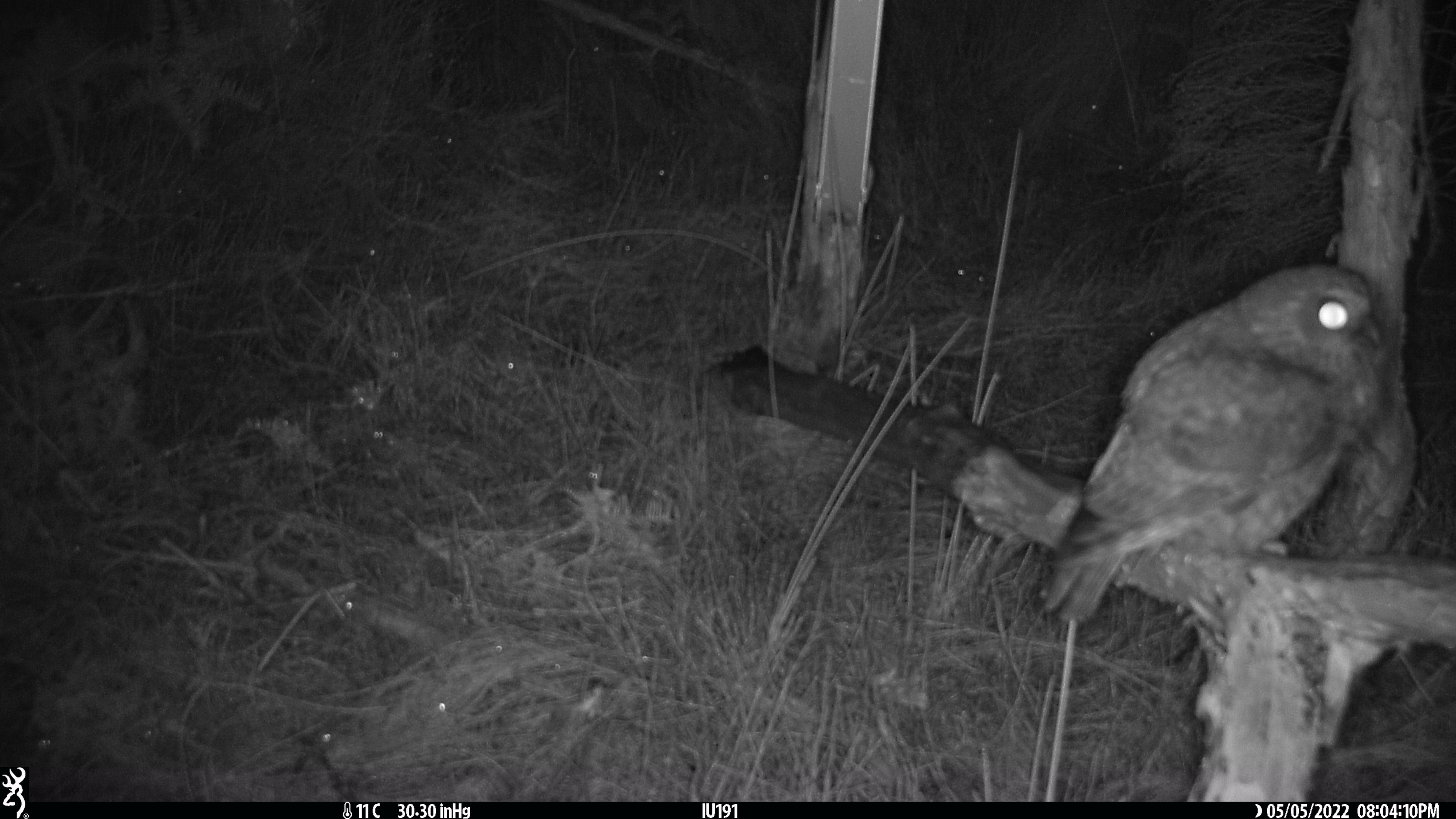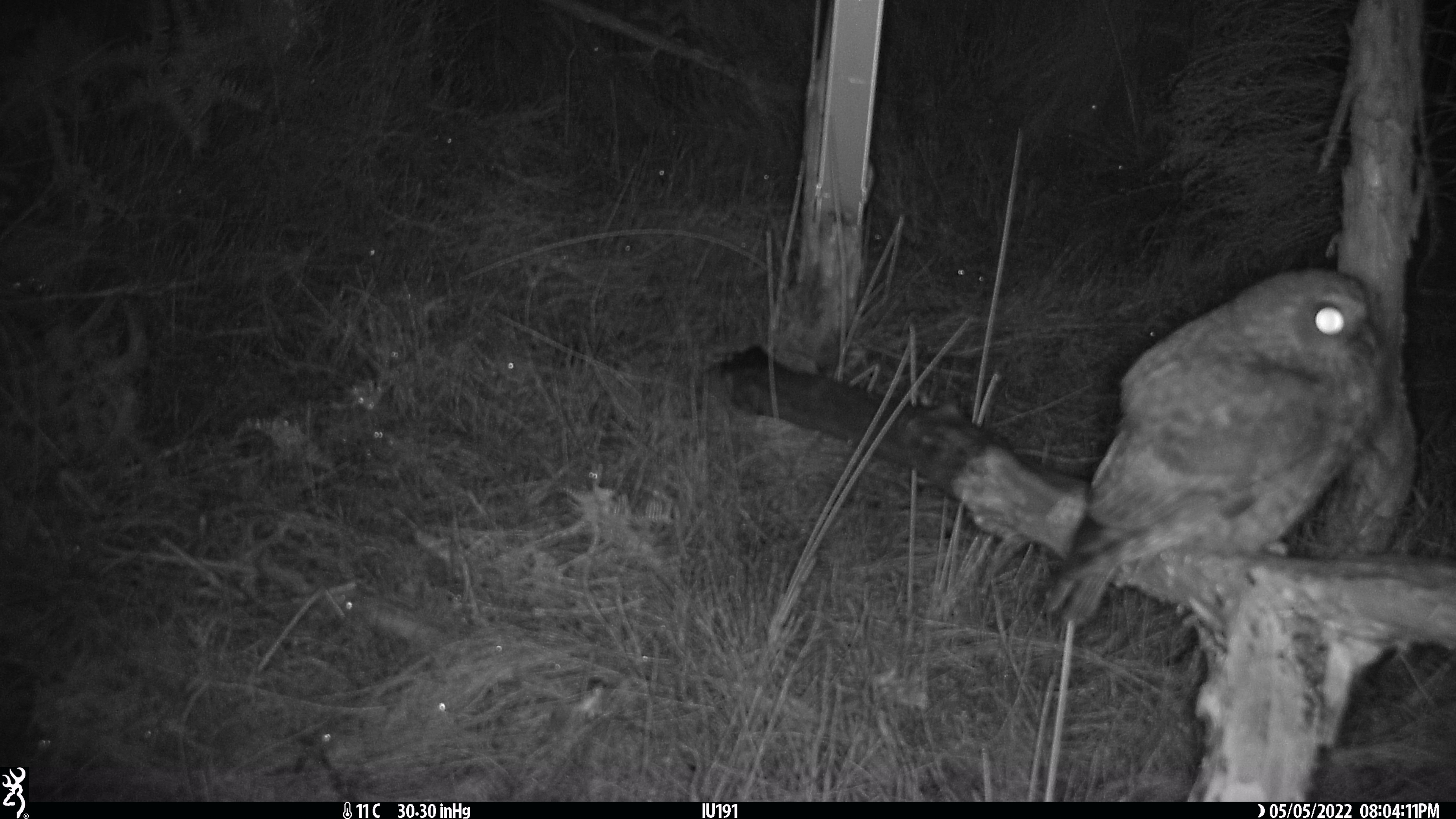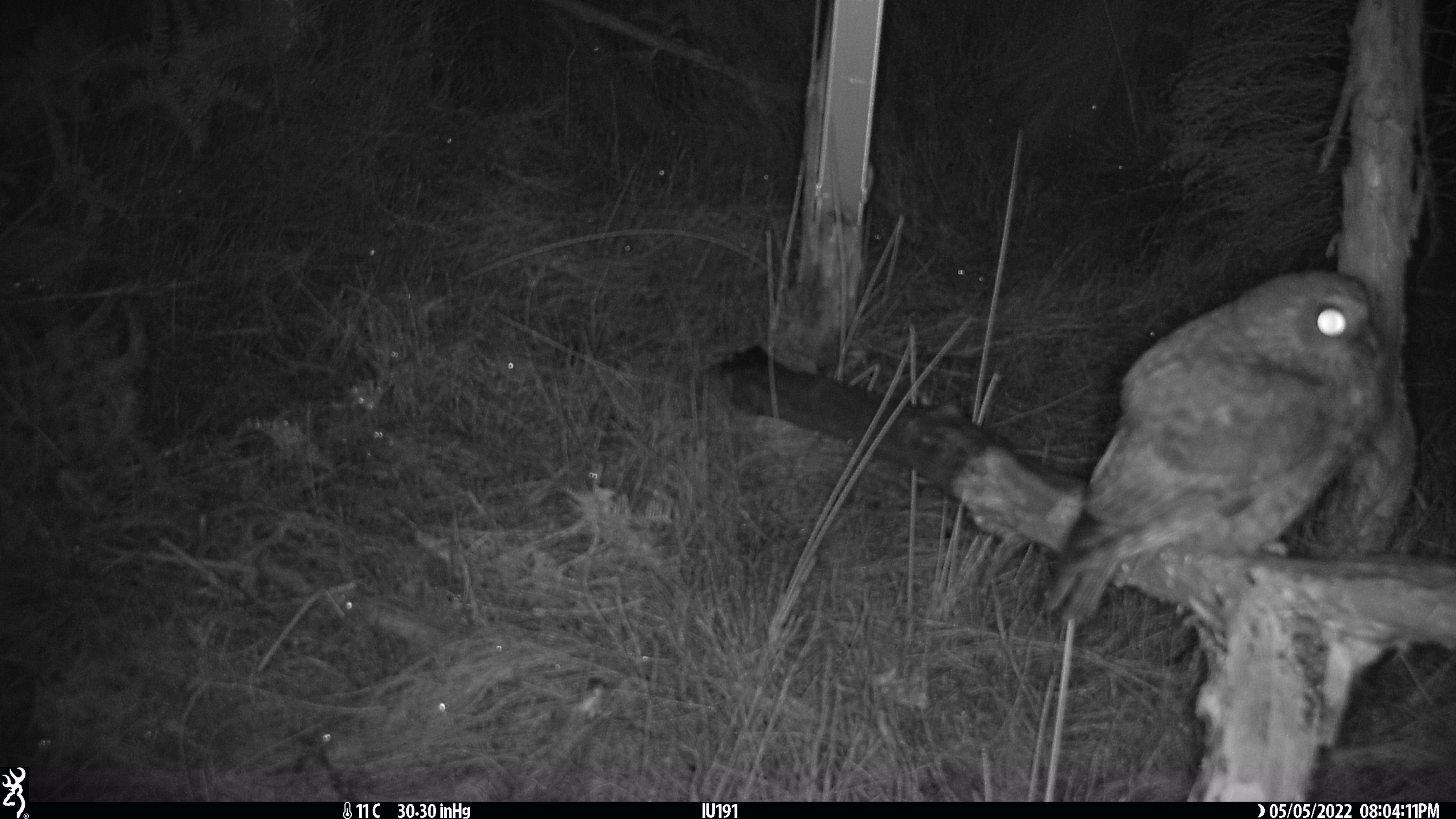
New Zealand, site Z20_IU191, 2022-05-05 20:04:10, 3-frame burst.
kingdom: Animalia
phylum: Chordata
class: Aves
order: Strigiformes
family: Strigidae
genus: Ninox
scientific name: Ninox novaeseelandiae novaeseelandiae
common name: morepork